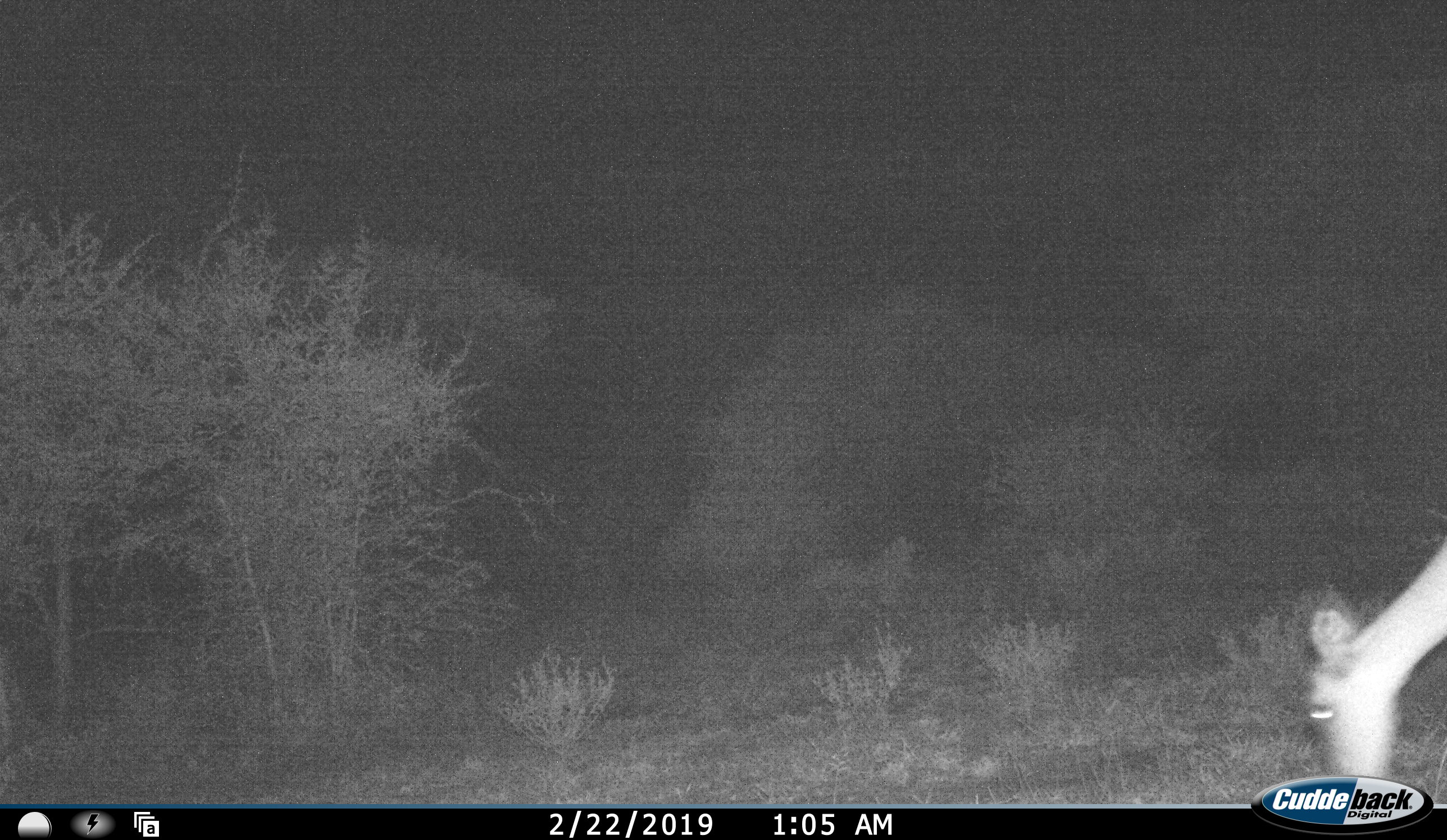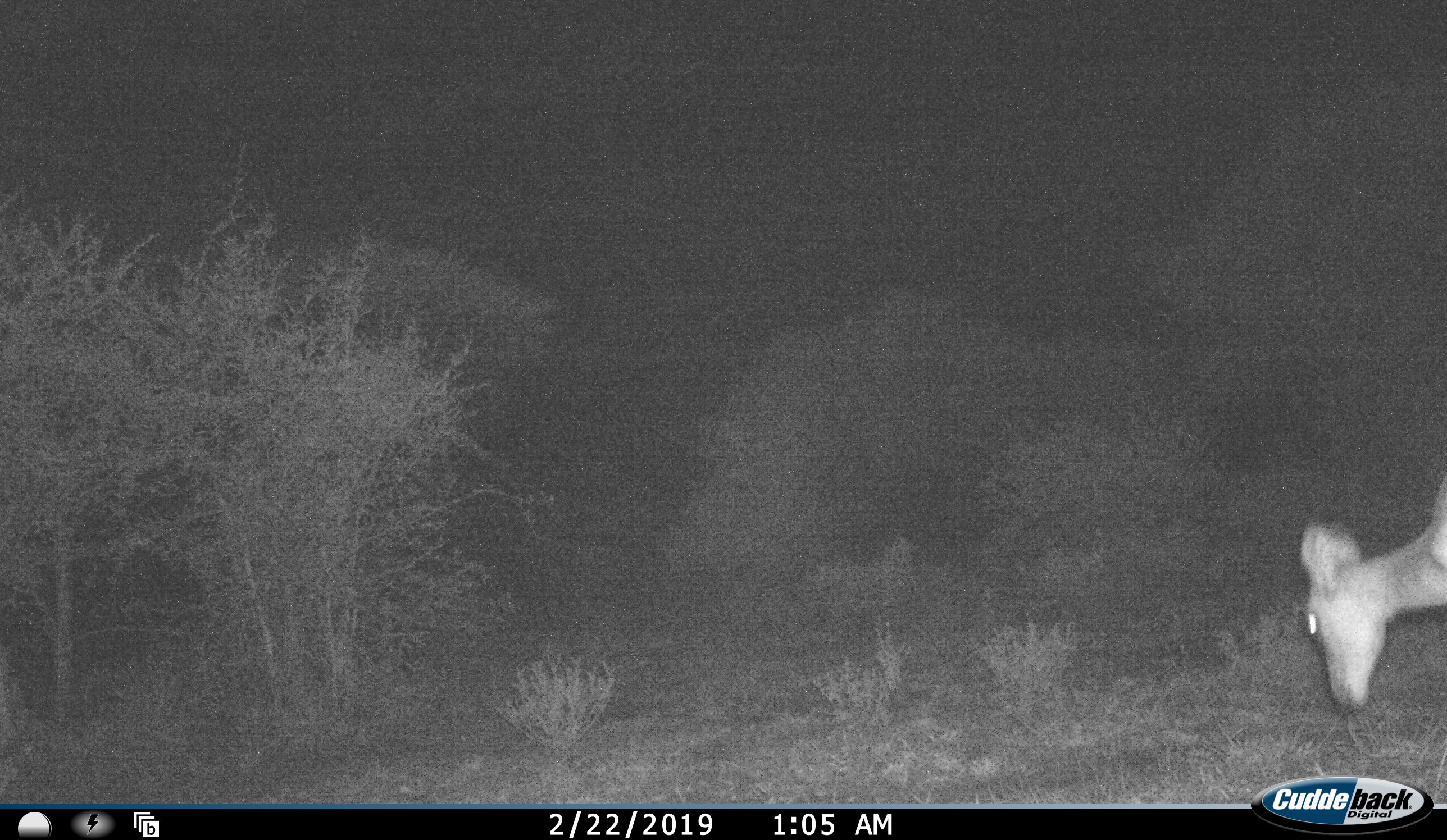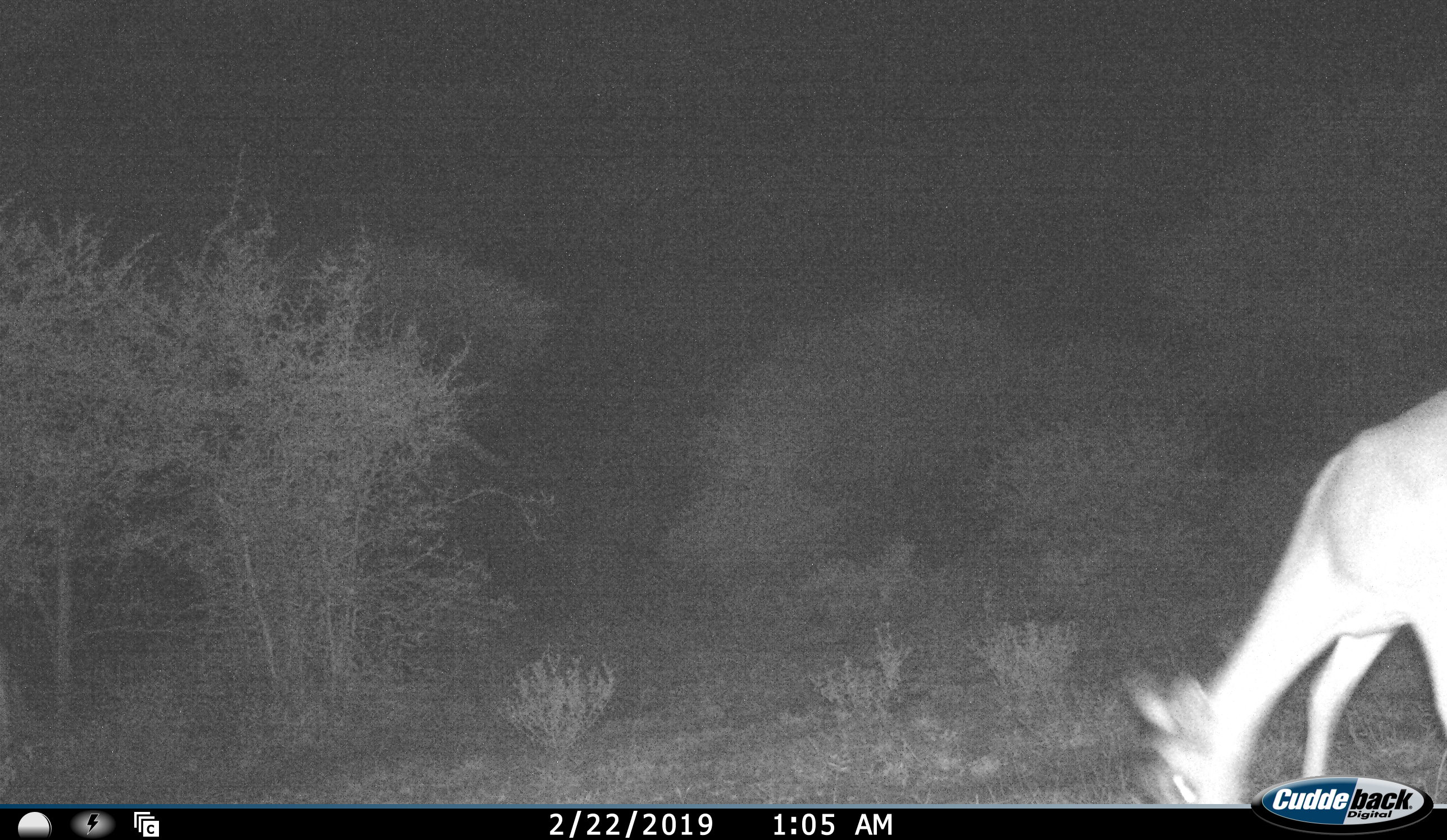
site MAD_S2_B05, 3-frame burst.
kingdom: Animalia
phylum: Chordata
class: Mammalia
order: Artiodactyla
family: Bovidae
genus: Aepyceros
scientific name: Aepyceros melampus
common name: impala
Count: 1.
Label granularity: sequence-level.